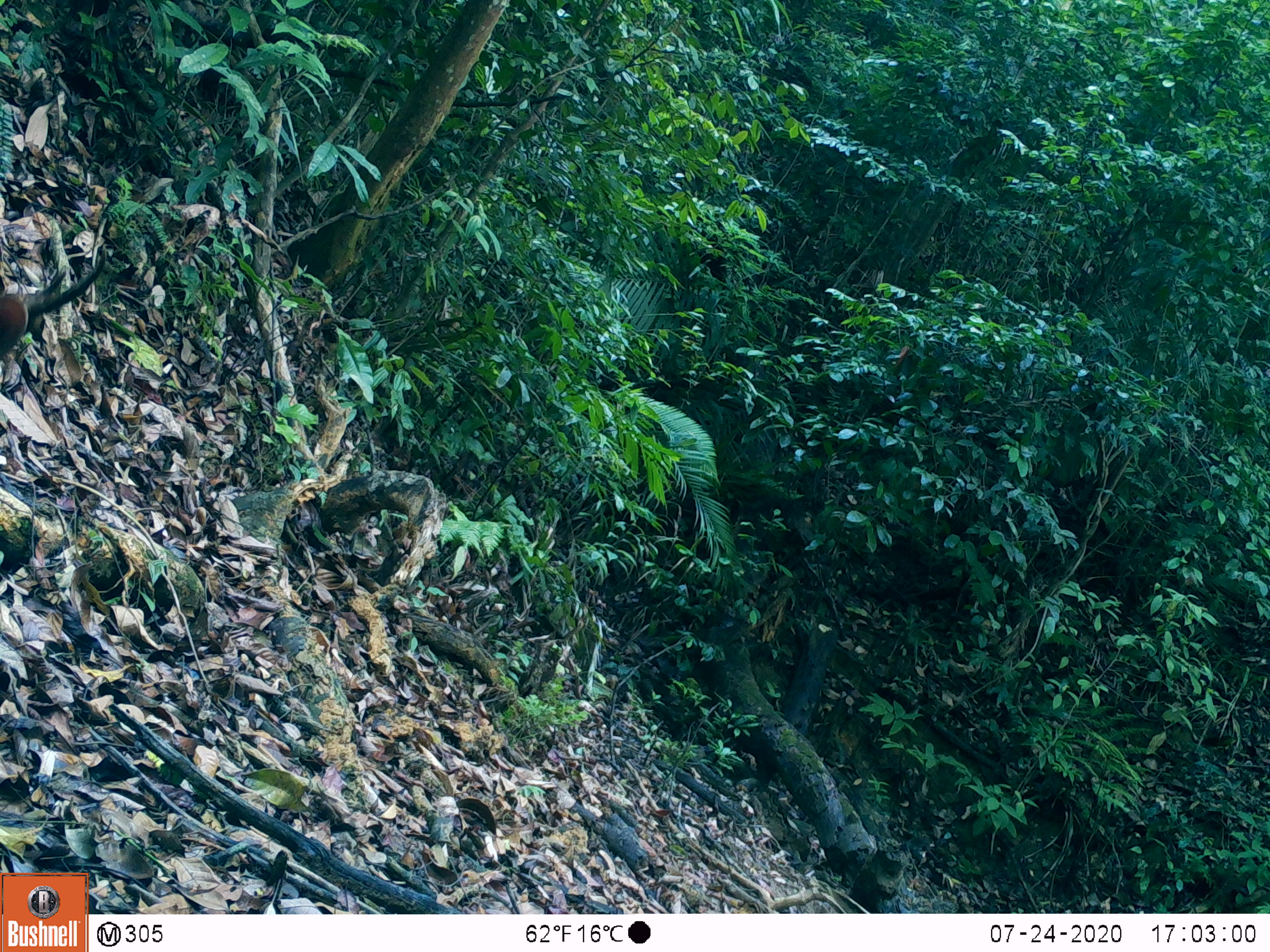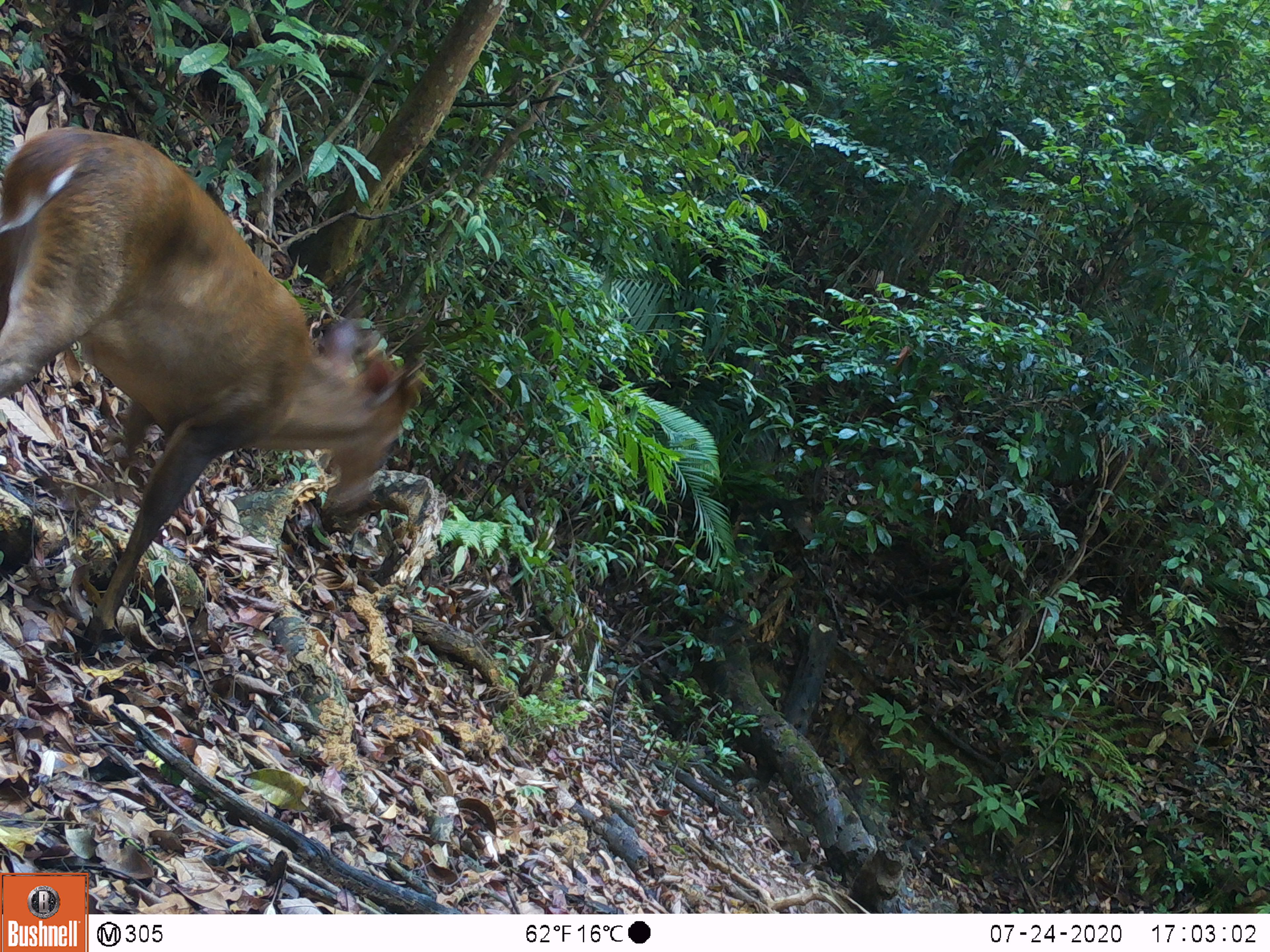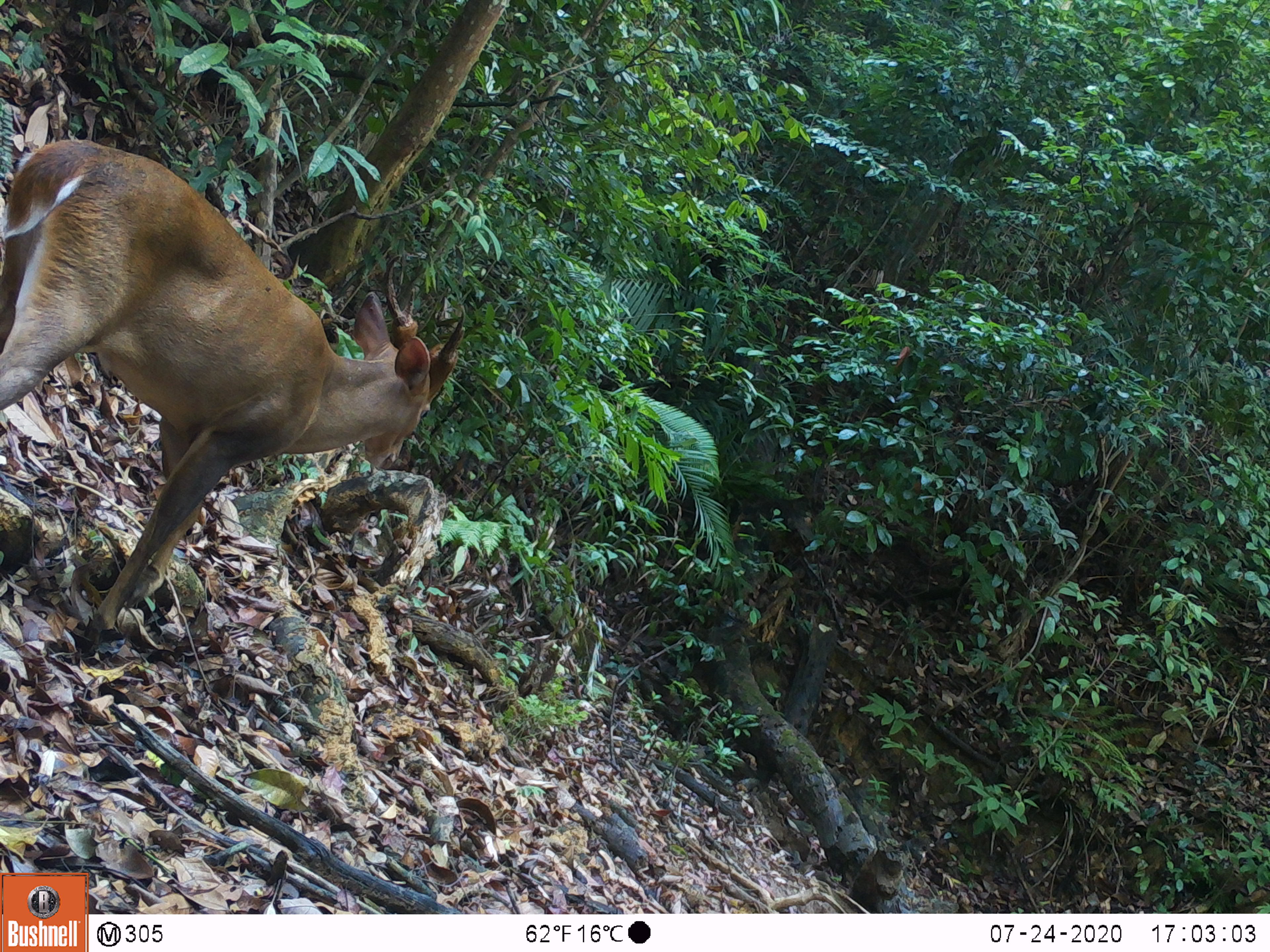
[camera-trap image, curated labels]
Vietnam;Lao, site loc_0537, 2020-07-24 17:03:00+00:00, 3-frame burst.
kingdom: Animalia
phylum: Chordata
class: Mammalia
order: Artiodactyla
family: Cervidae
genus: Muntiacus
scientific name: Muntiacus vuquangensis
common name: large-antlered muntjac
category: large antlered muntjac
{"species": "large antlered muntjac (large-antlered muntjac) (Muntiacus vuquangensis)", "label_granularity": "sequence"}